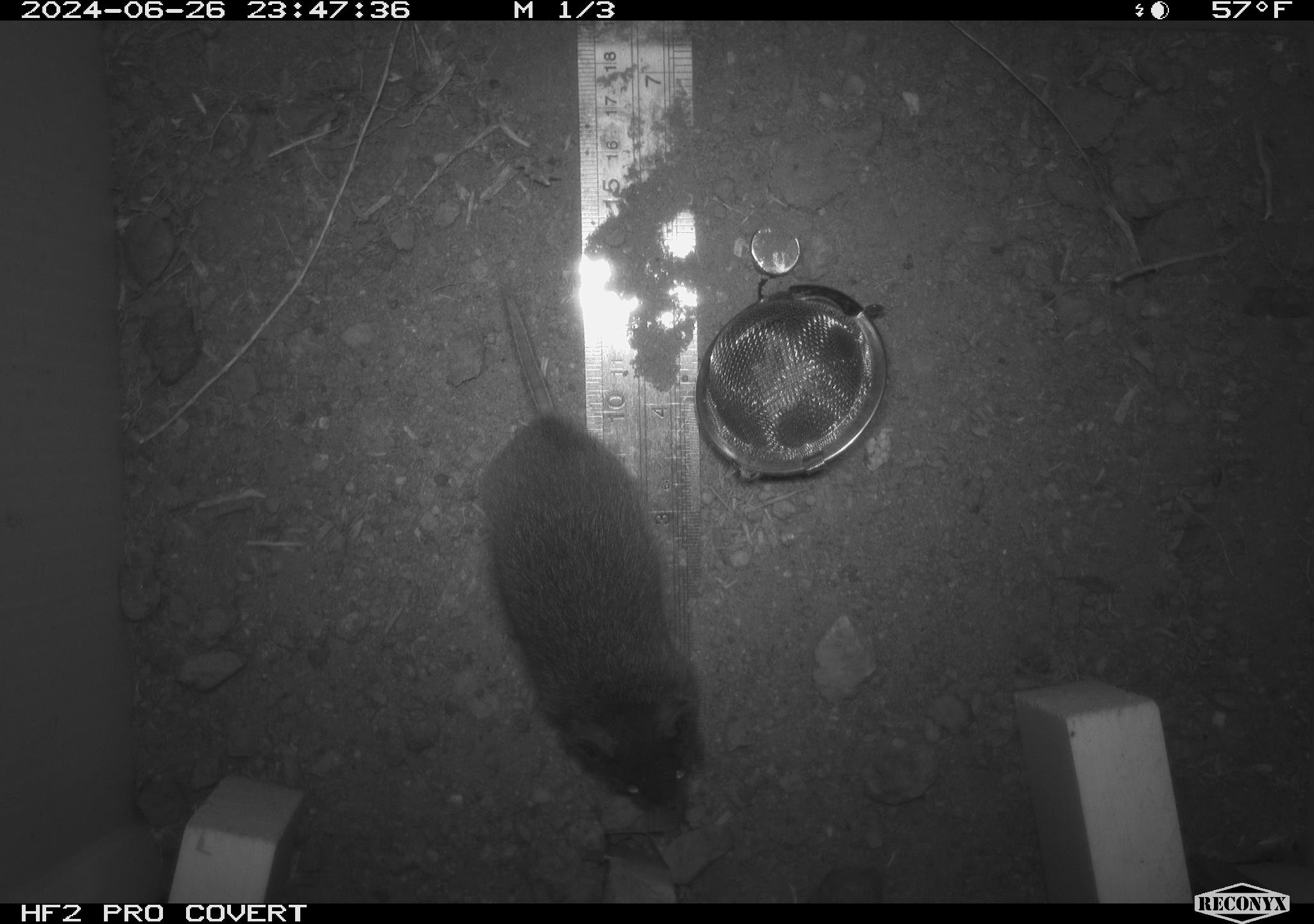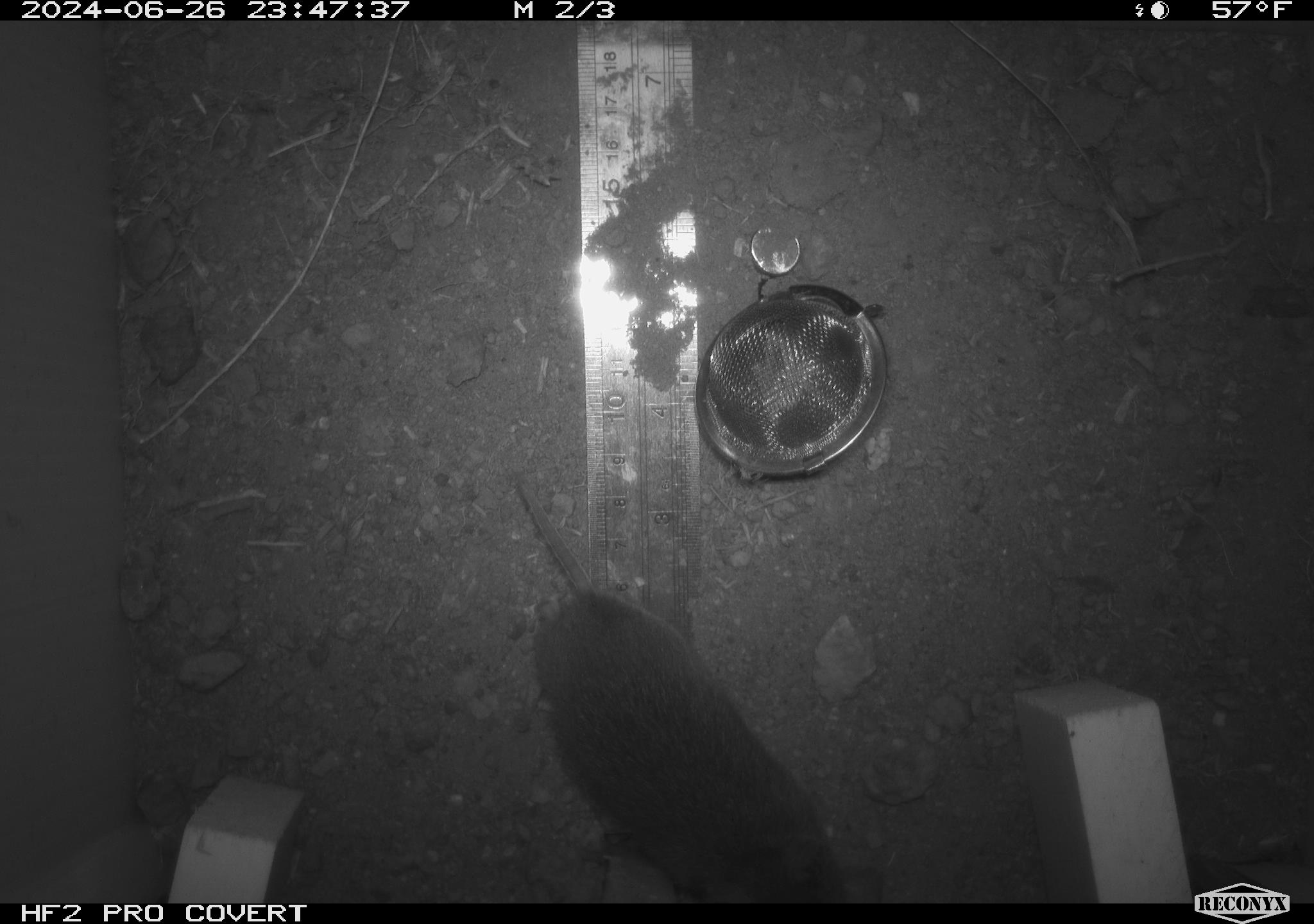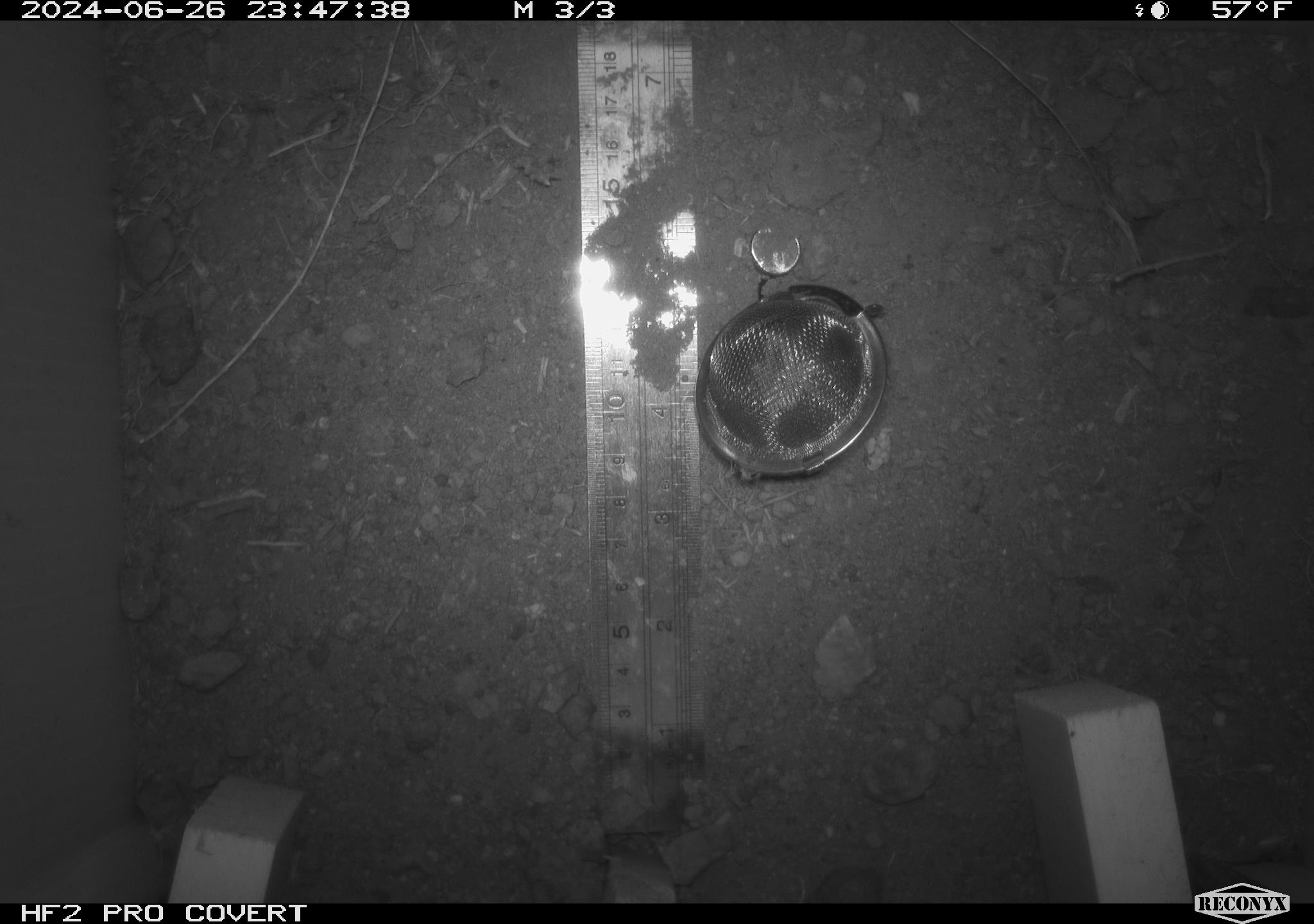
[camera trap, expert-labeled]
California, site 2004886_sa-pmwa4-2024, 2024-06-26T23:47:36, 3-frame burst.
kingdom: Animalia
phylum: Chordata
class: Mammalia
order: Rodentia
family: Cricetidae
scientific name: Arvicolinae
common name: voles, lemmings, and muskrats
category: arvicolinae subfamily